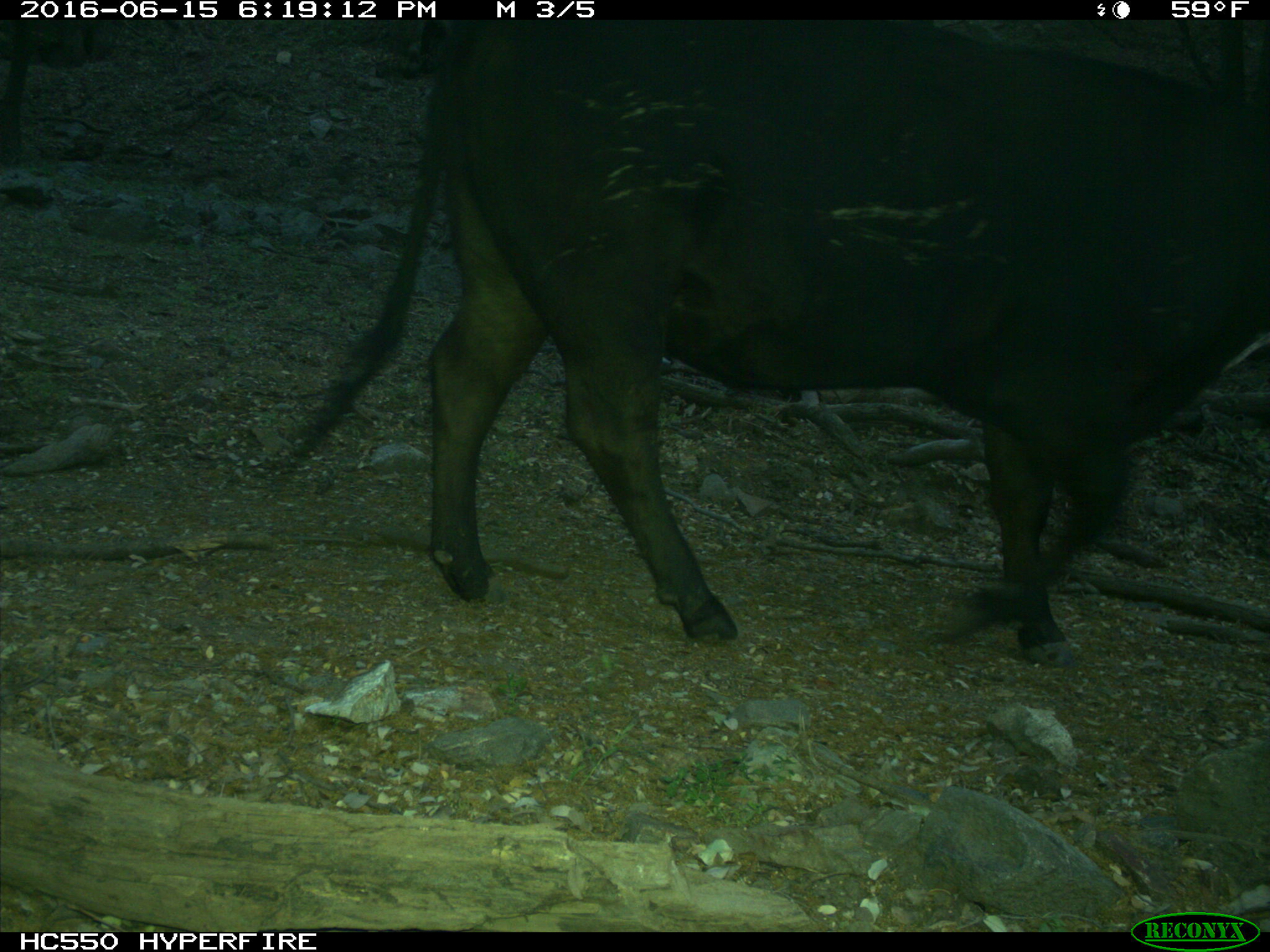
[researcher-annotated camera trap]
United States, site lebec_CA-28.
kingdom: Animalia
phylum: Chordata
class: Mammalia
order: Artiodactyla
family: Bovidae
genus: Bos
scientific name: Bos taurus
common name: domestic cow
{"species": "Bos taurus (domestic cow)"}